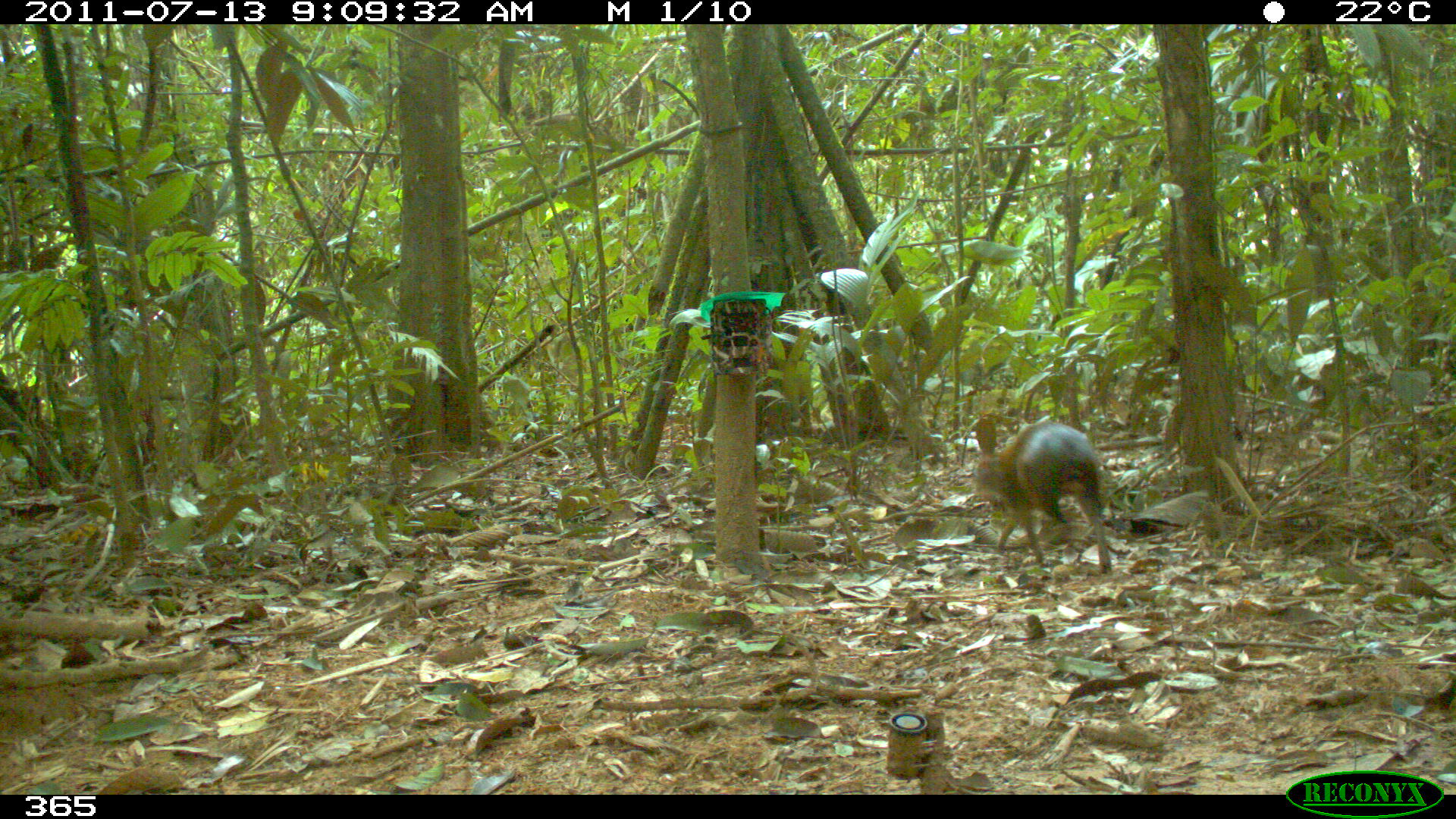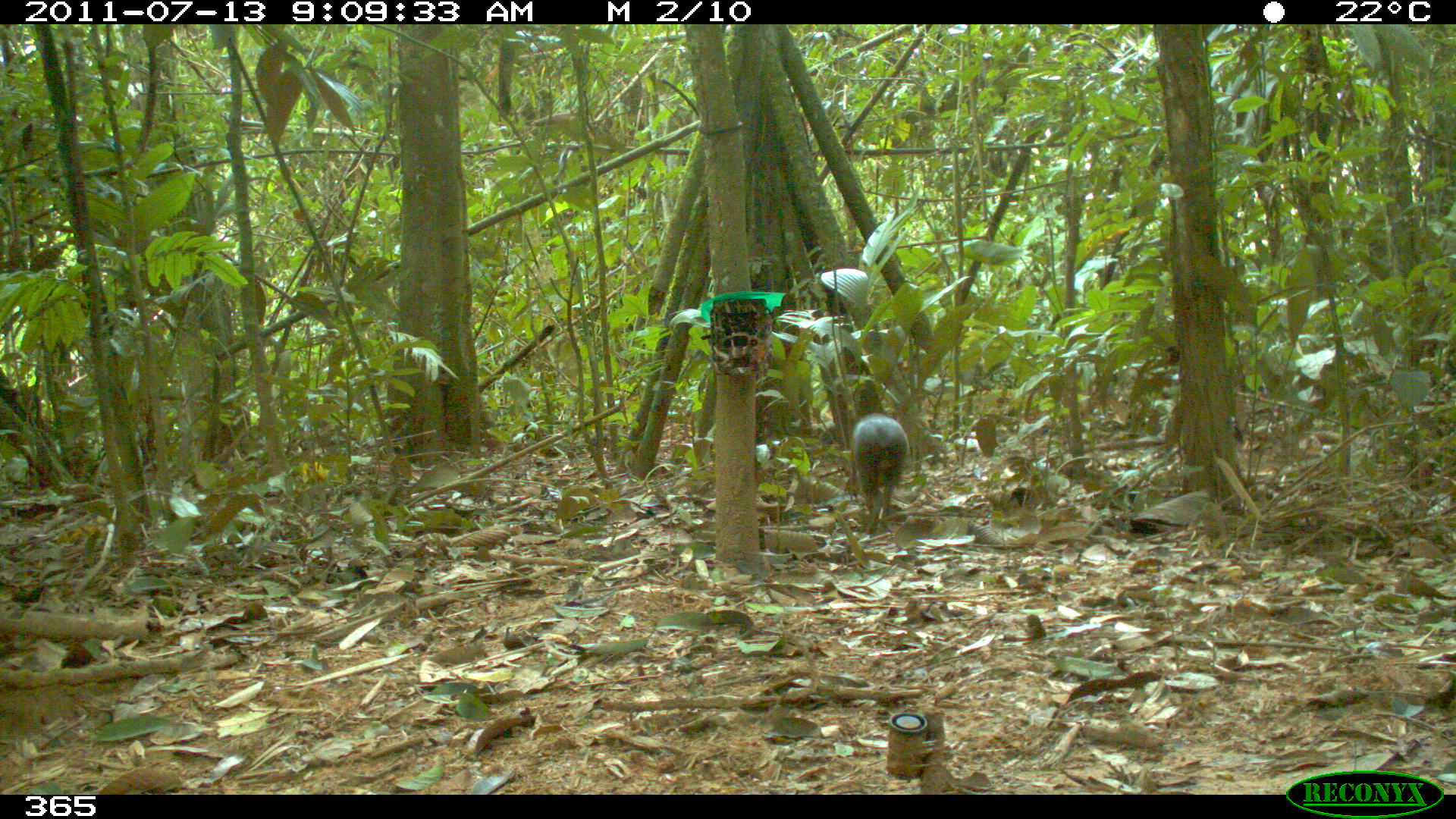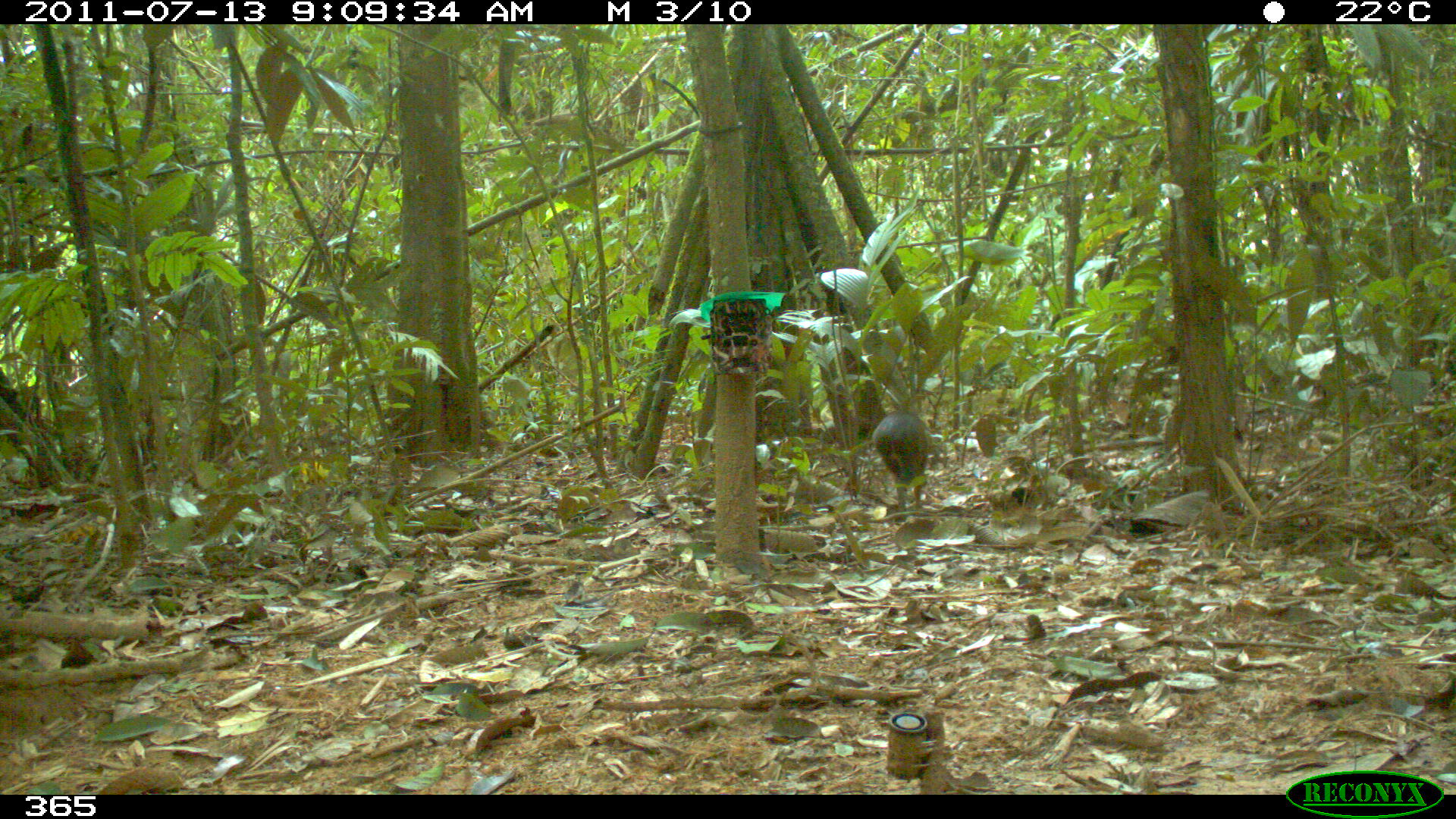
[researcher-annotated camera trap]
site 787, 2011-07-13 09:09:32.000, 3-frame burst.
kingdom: Animalia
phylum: Chordata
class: Mammalia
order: Rodentia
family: Dasyproctidae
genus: Dasyprocta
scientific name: Dasyprocta punctata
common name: central american agouti